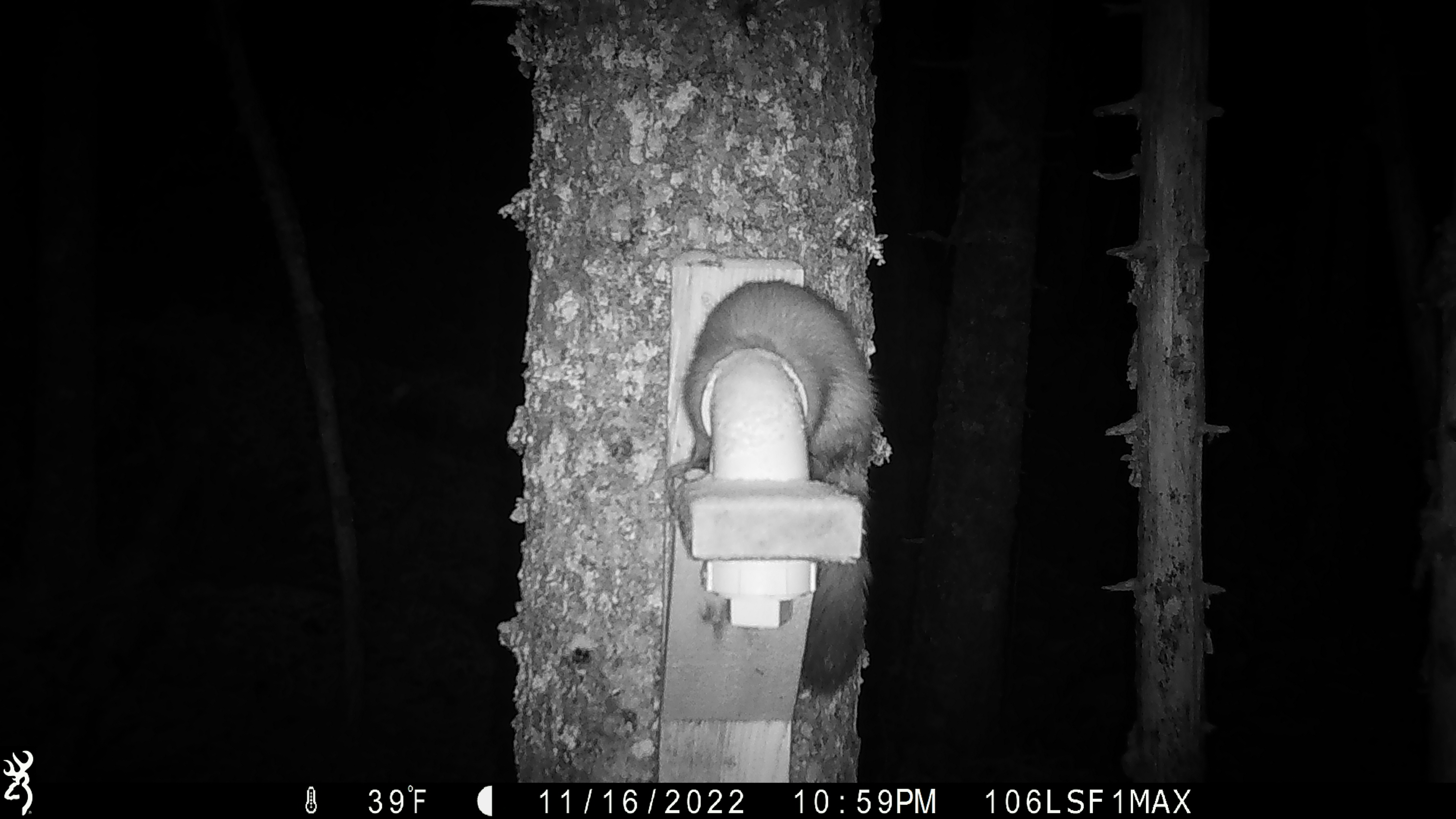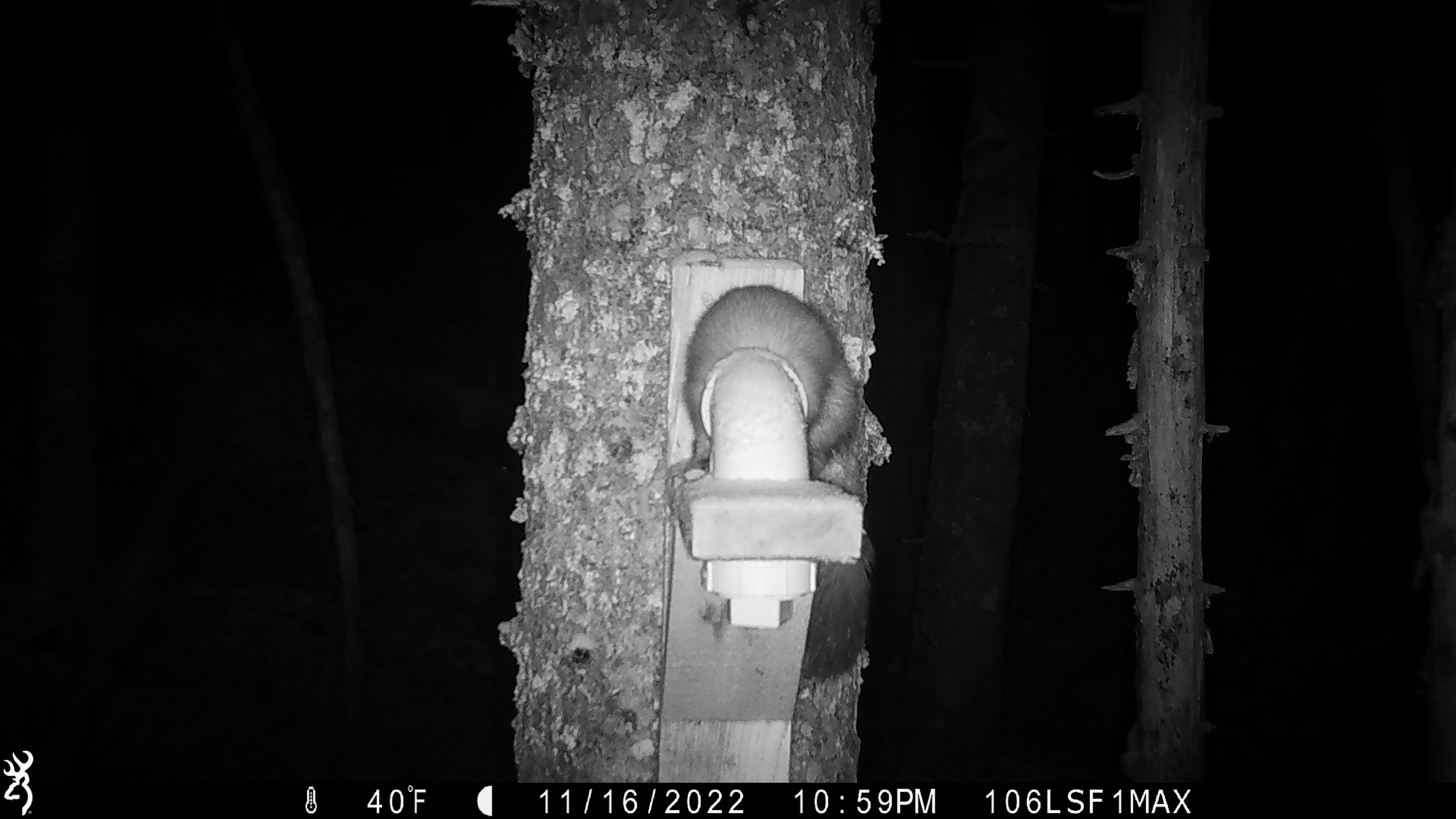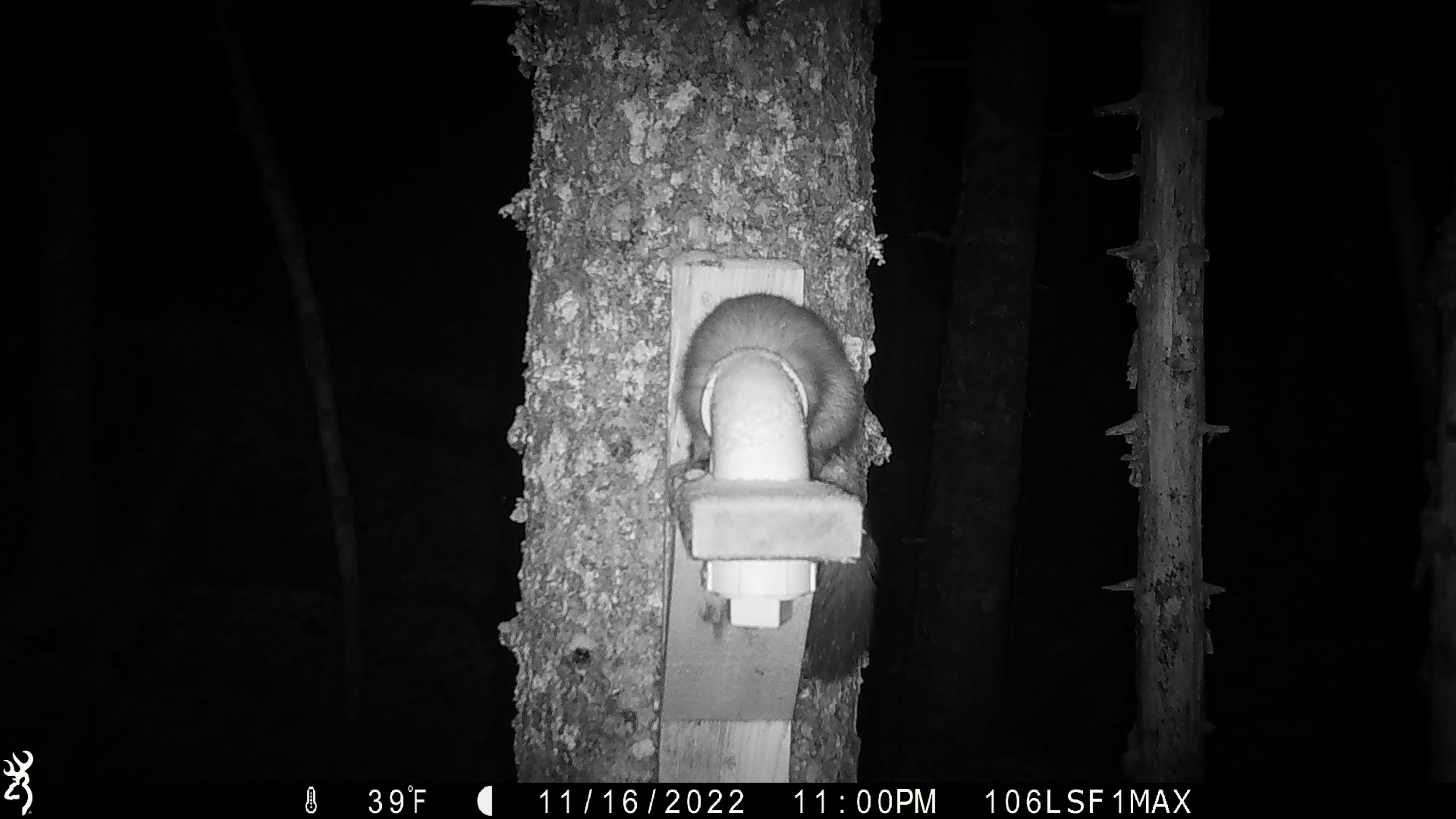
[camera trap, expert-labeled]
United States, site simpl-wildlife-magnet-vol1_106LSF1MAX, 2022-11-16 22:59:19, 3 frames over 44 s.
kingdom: Animalia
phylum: Chordata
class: Mammalia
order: Carnivora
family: Mustelidae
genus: Martes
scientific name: Martes americana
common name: american marten